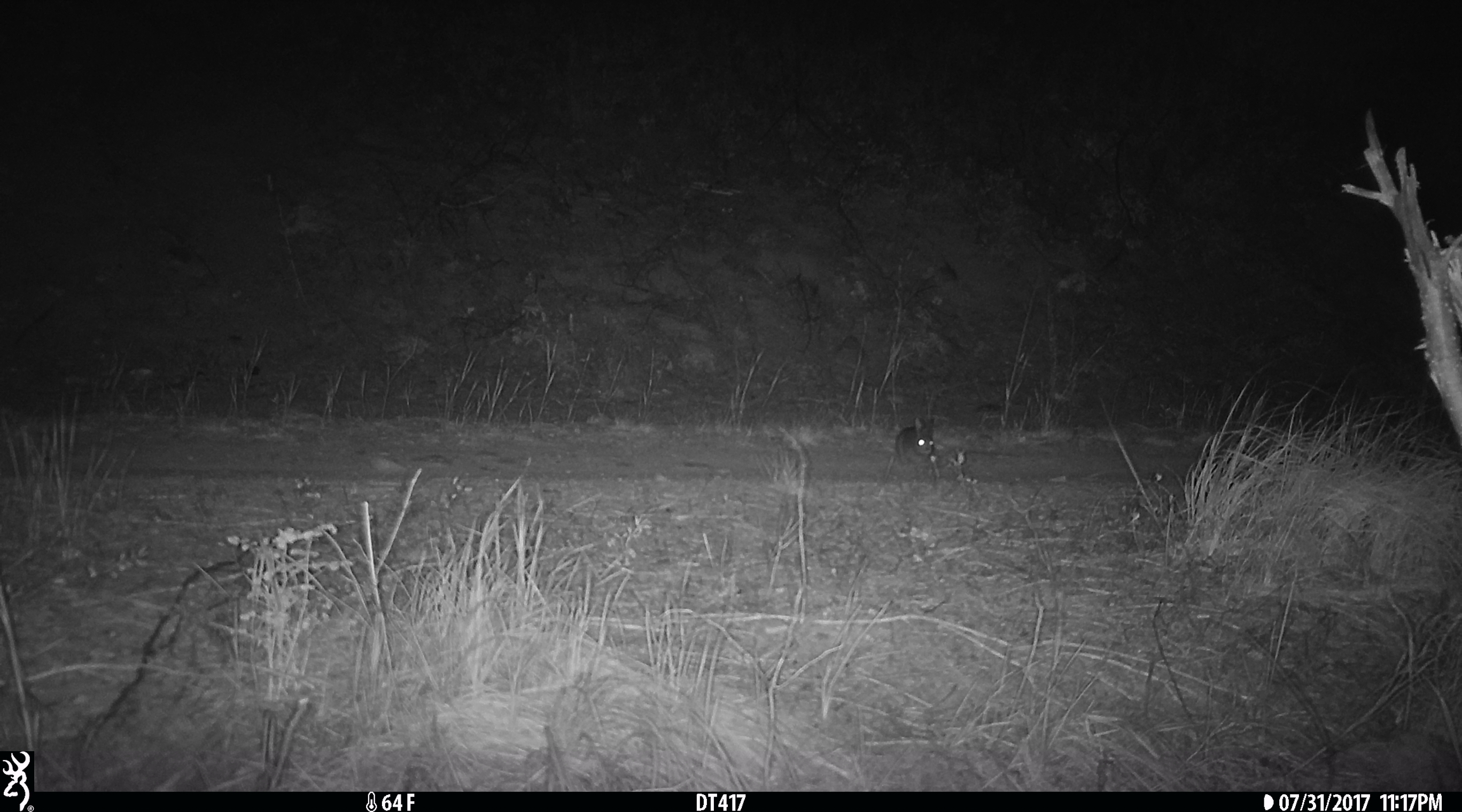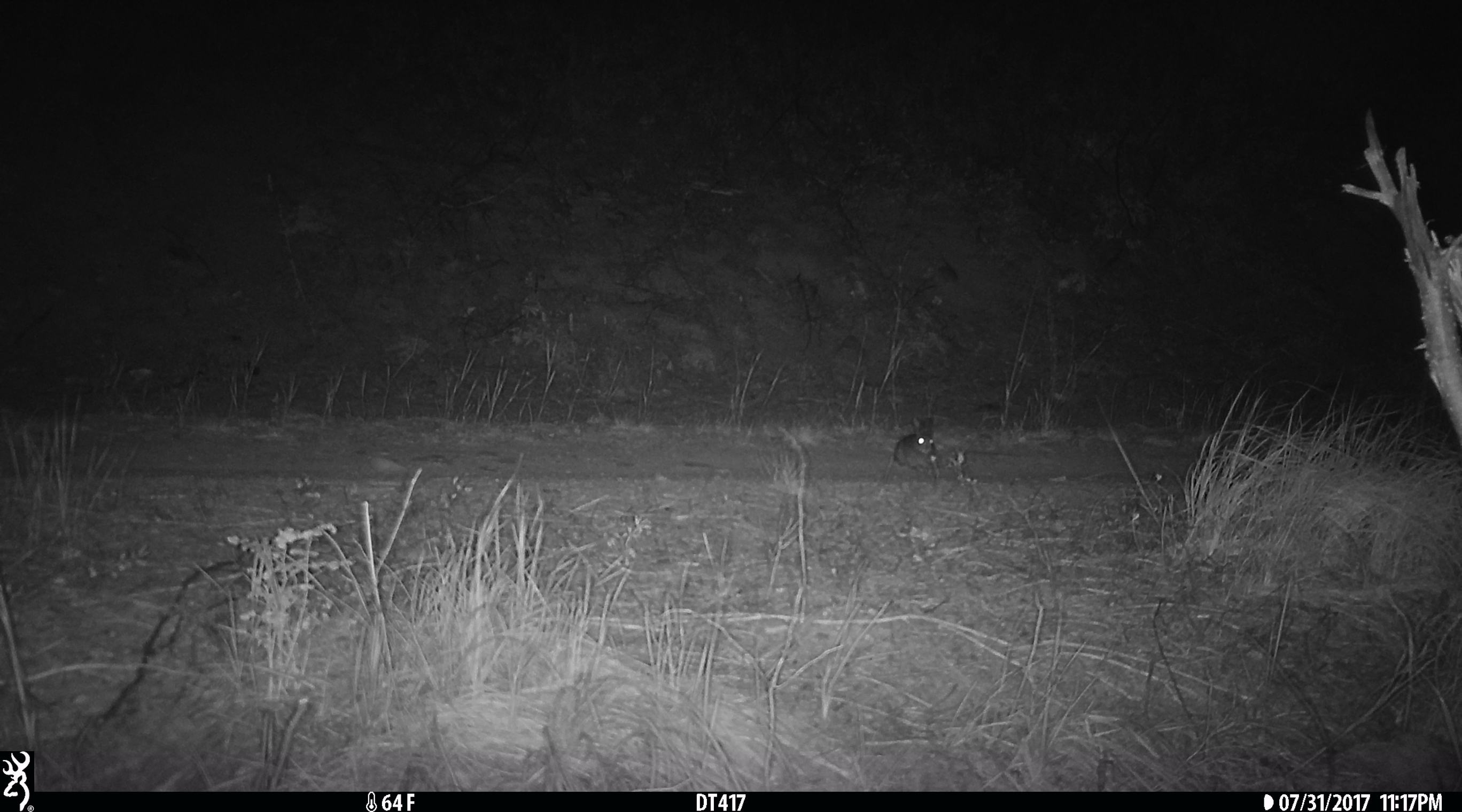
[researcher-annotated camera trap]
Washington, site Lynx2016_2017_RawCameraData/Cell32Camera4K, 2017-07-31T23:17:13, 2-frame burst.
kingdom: Animalia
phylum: Chordata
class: Mammalia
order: Lagomorpha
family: Leporidae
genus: Lepus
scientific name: Lepus americanus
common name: snowshoe hare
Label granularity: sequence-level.